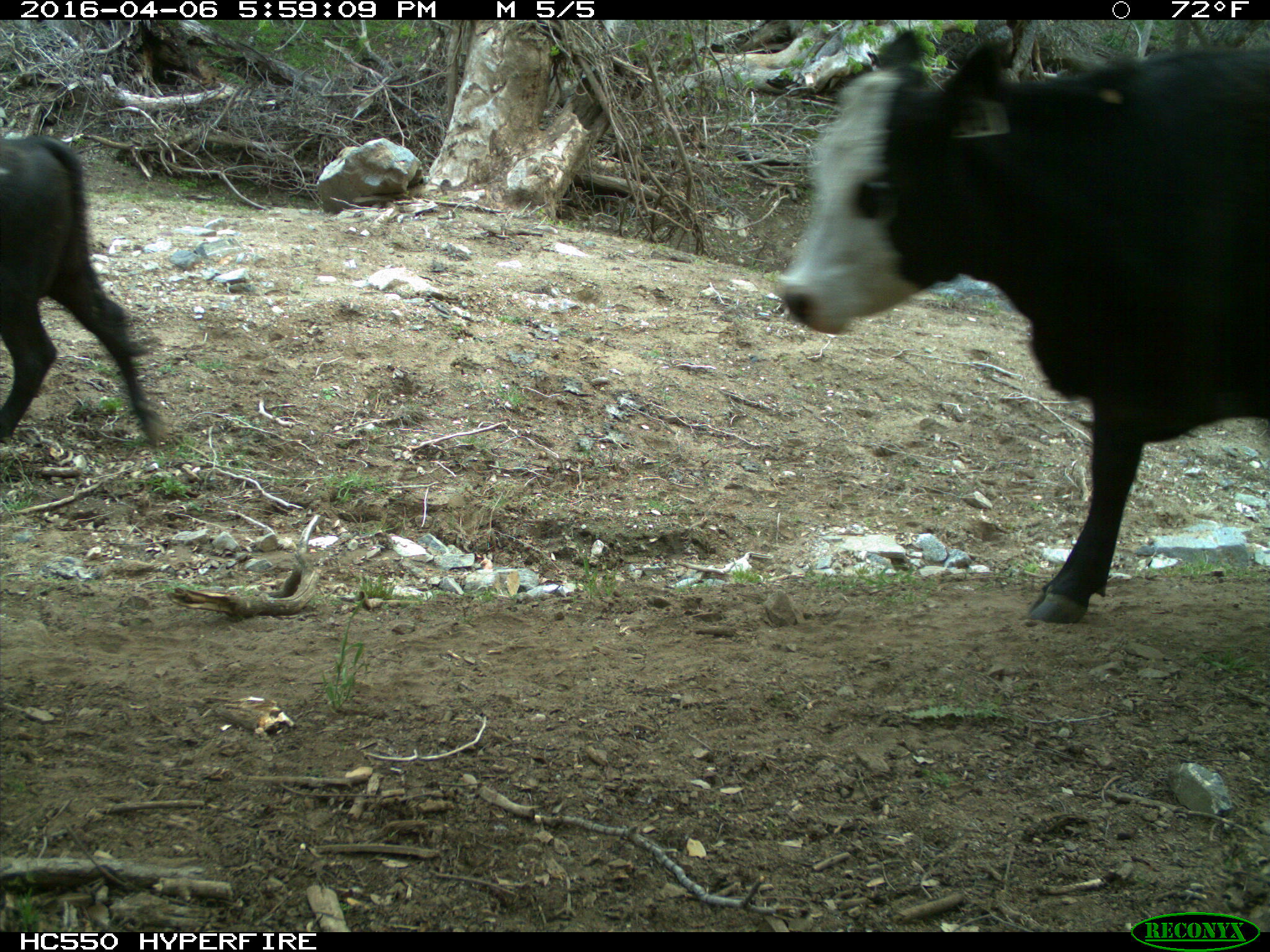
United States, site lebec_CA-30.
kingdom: Animalia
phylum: Chordata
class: Mammalia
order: Artiodactyla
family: Bovidae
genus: Bos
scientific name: Bos taurus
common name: domestic cow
Bos taurus (domestic cow).